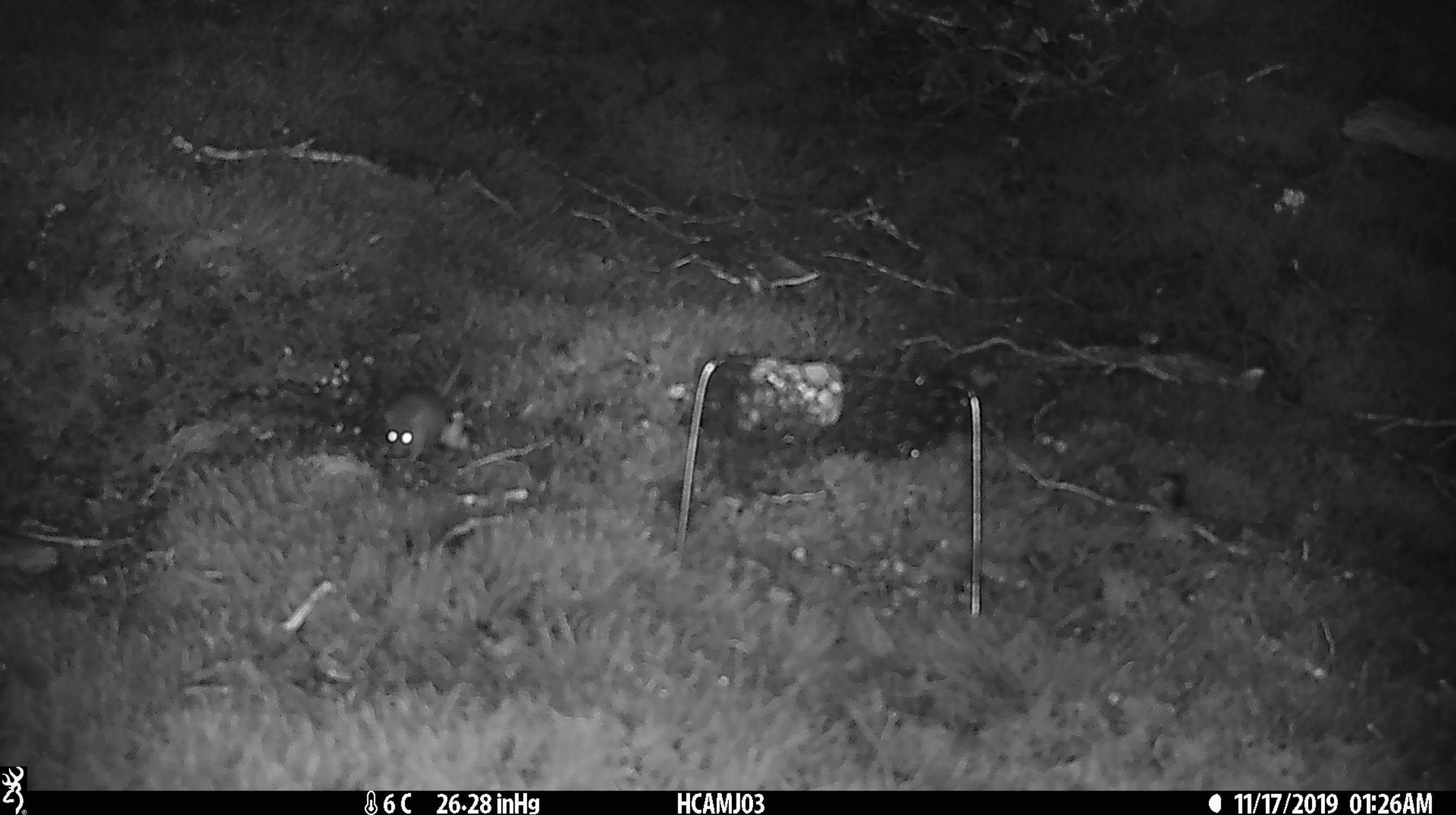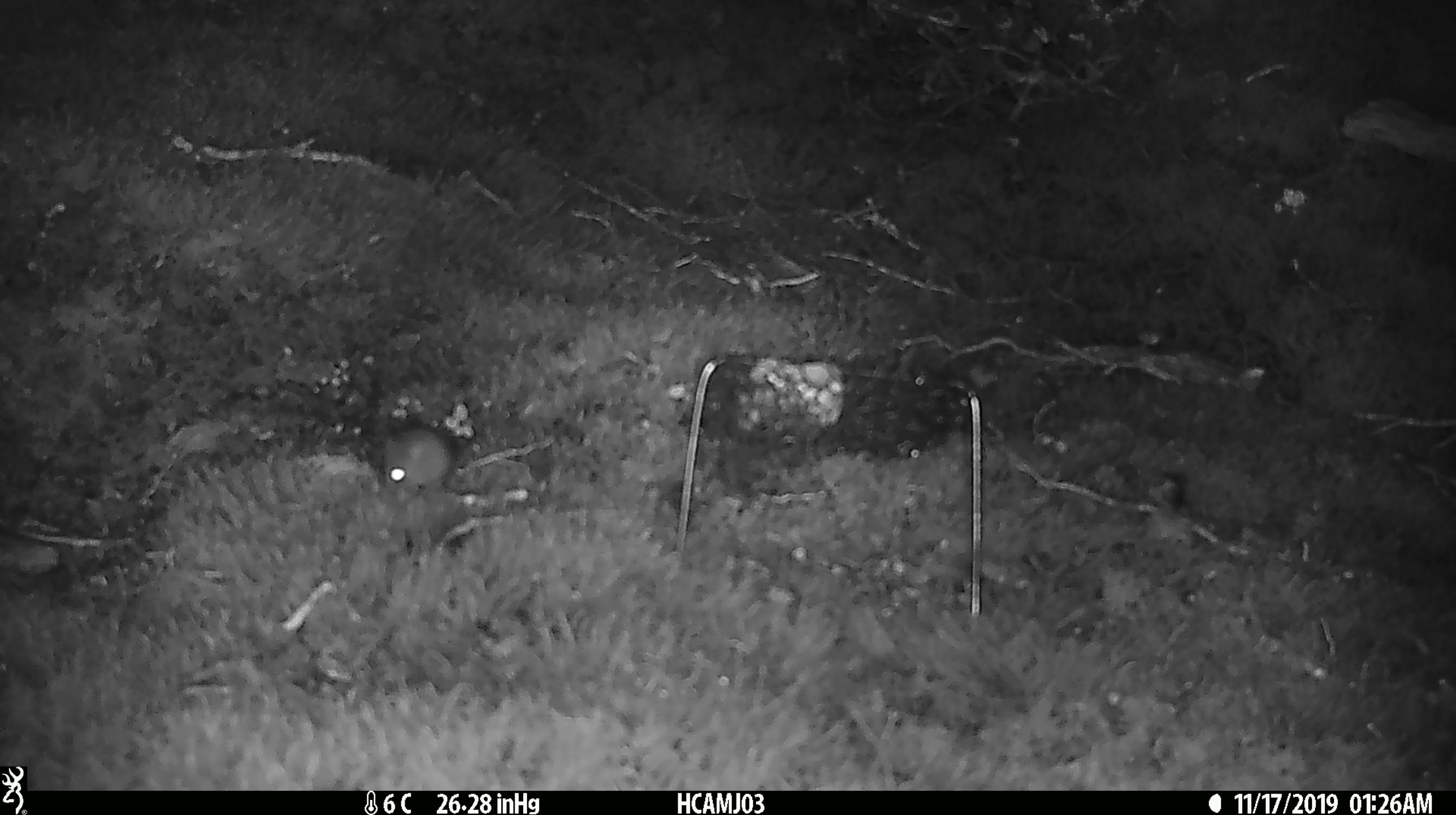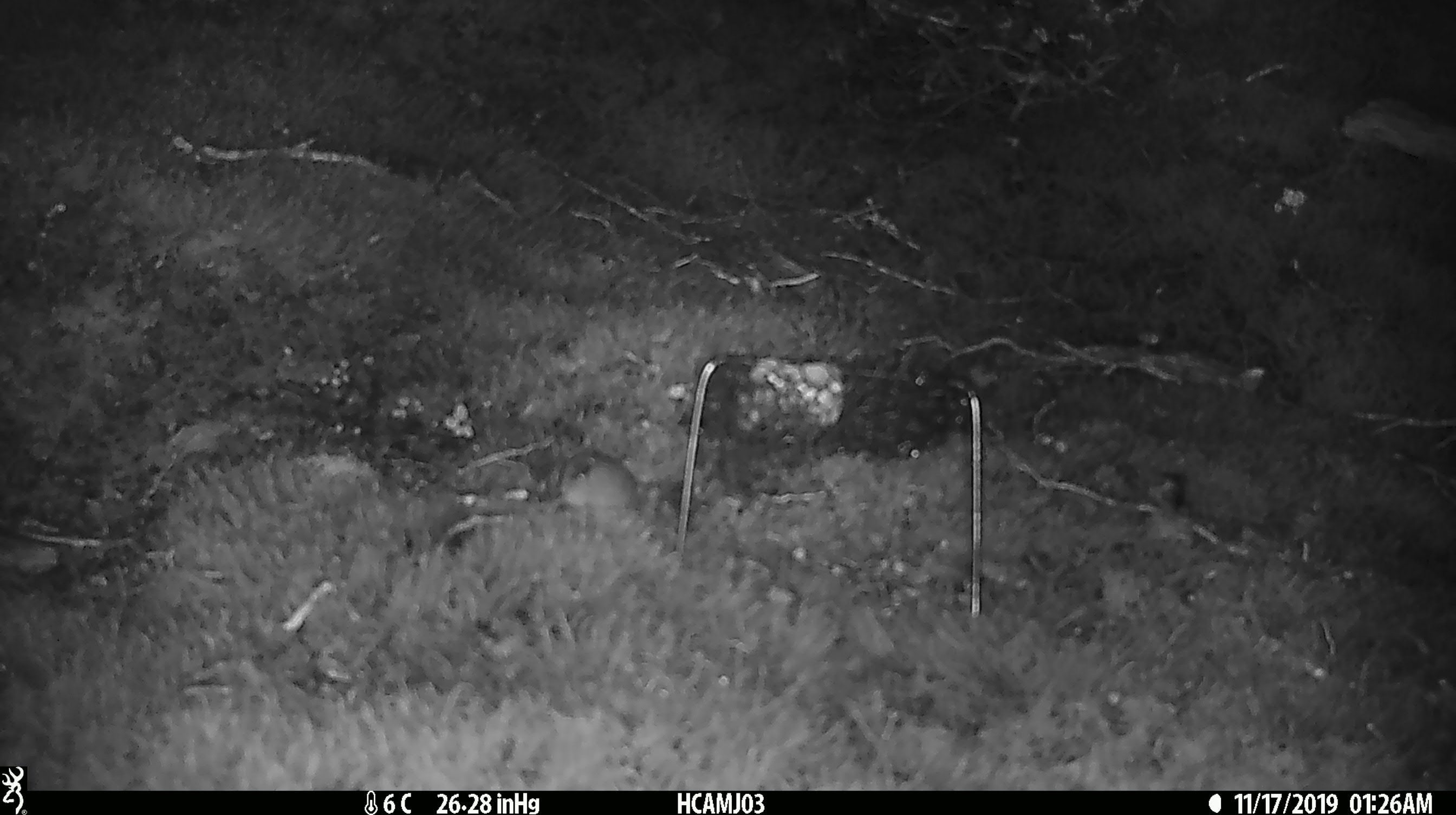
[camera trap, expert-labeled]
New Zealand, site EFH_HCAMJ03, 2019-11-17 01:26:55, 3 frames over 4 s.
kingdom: Animalia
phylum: Chordata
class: Mammalia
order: Rodentia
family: Muridae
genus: Mus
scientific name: Mus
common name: mouse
Mouse (Mus).